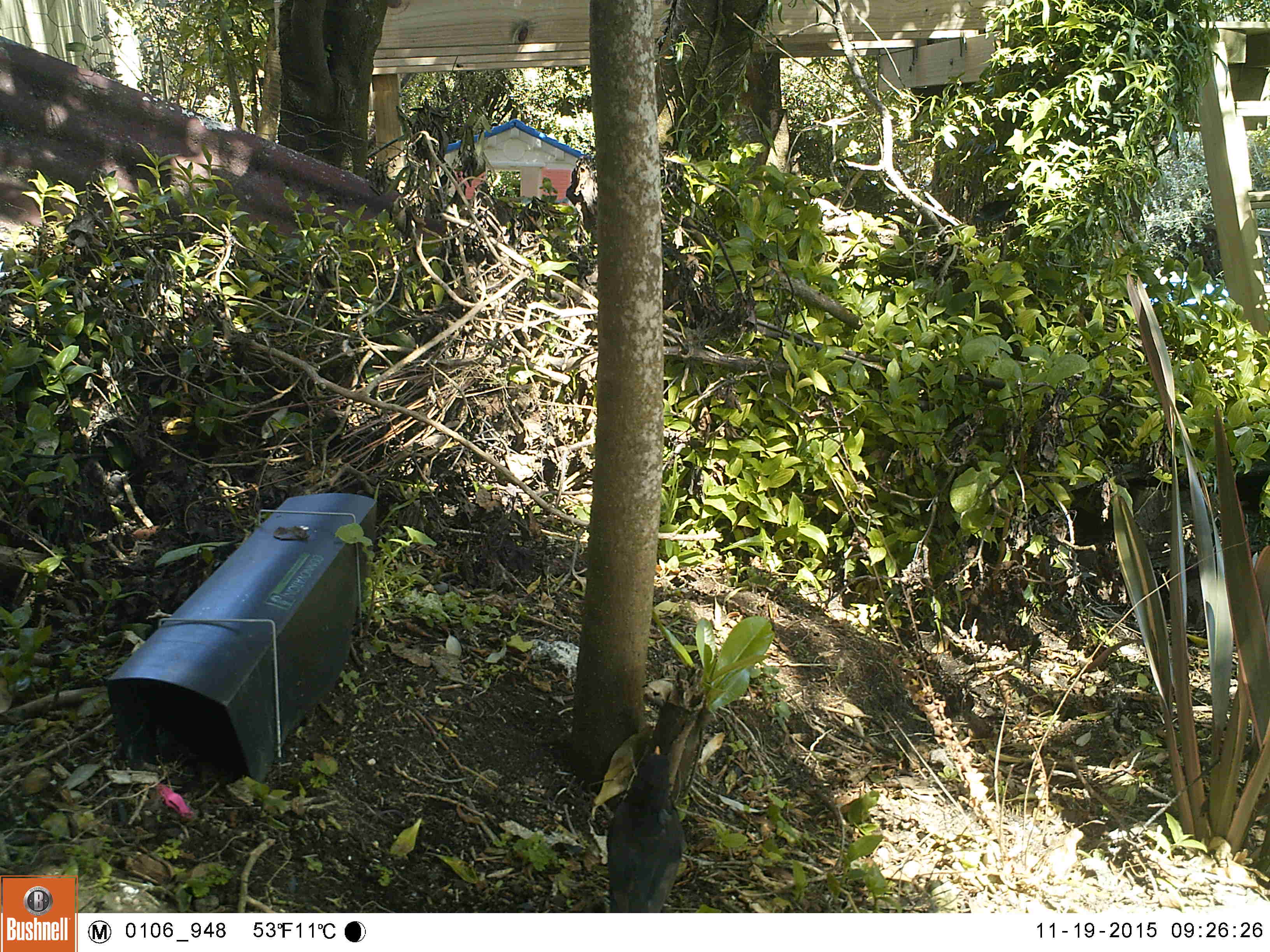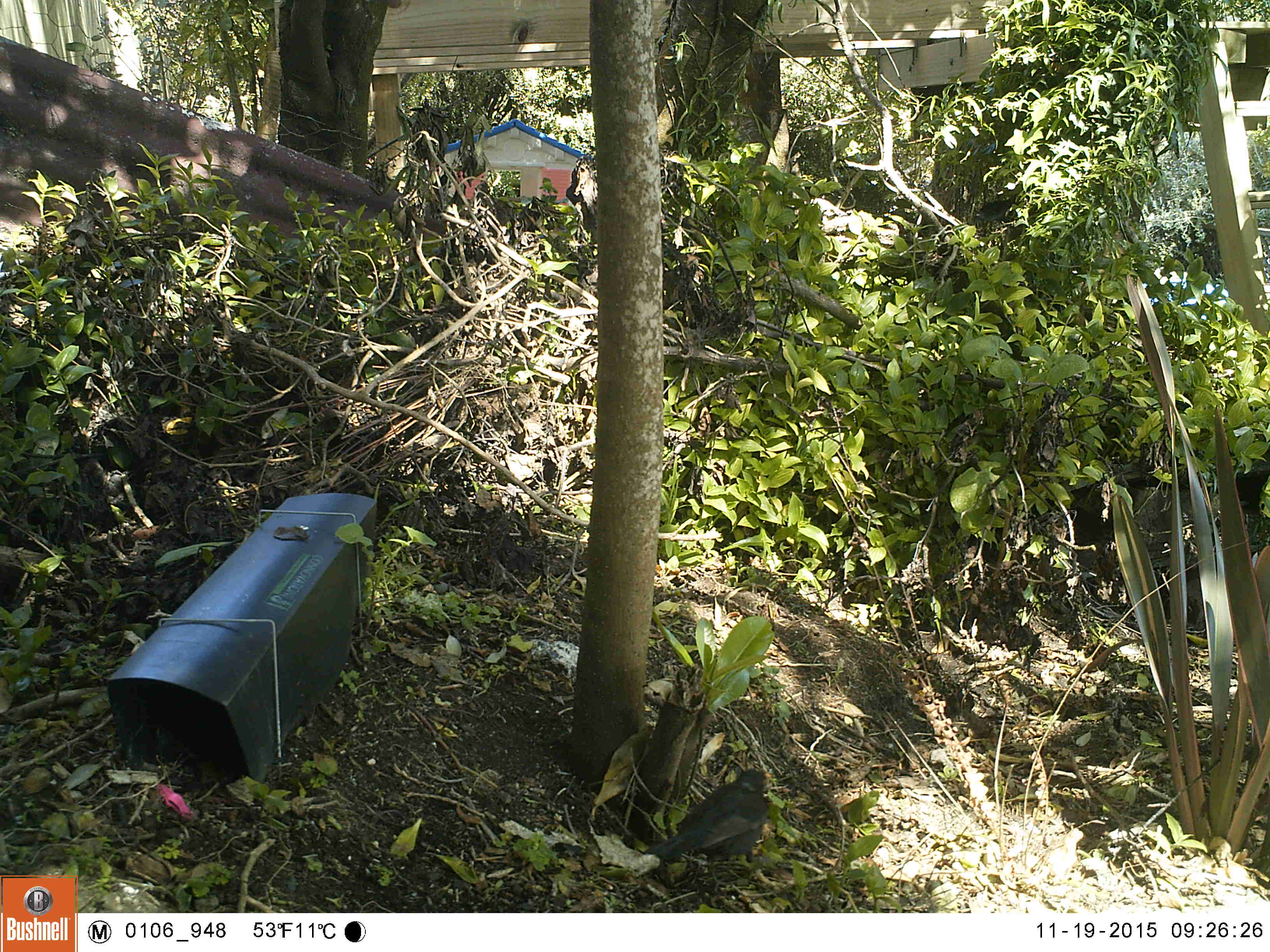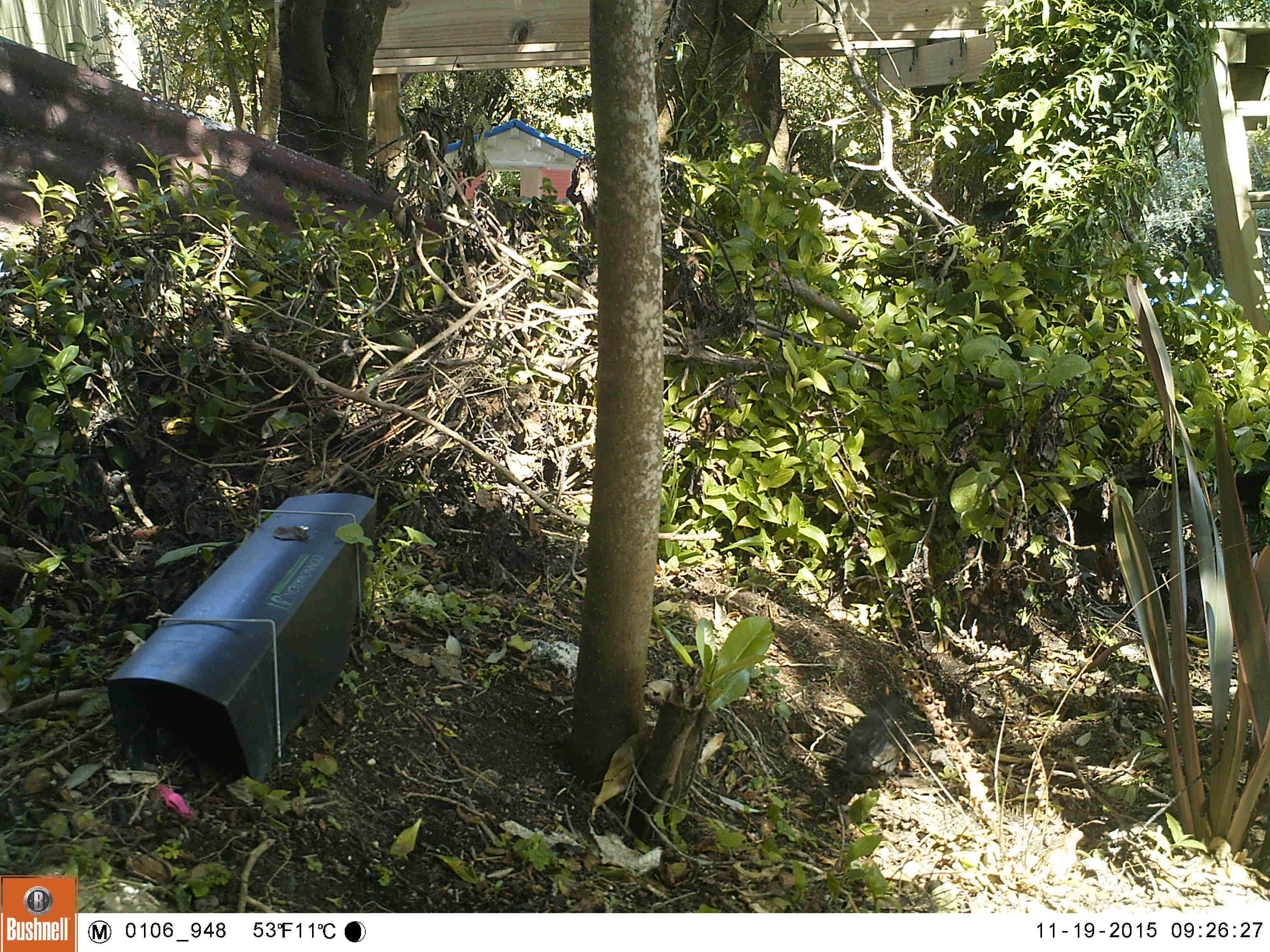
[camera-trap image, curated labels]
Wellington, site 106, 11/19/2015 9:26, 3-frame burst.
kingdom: Animalia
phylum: Chordata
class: Aves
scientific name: Aves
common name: bird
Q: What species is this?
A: Bird (Aves).